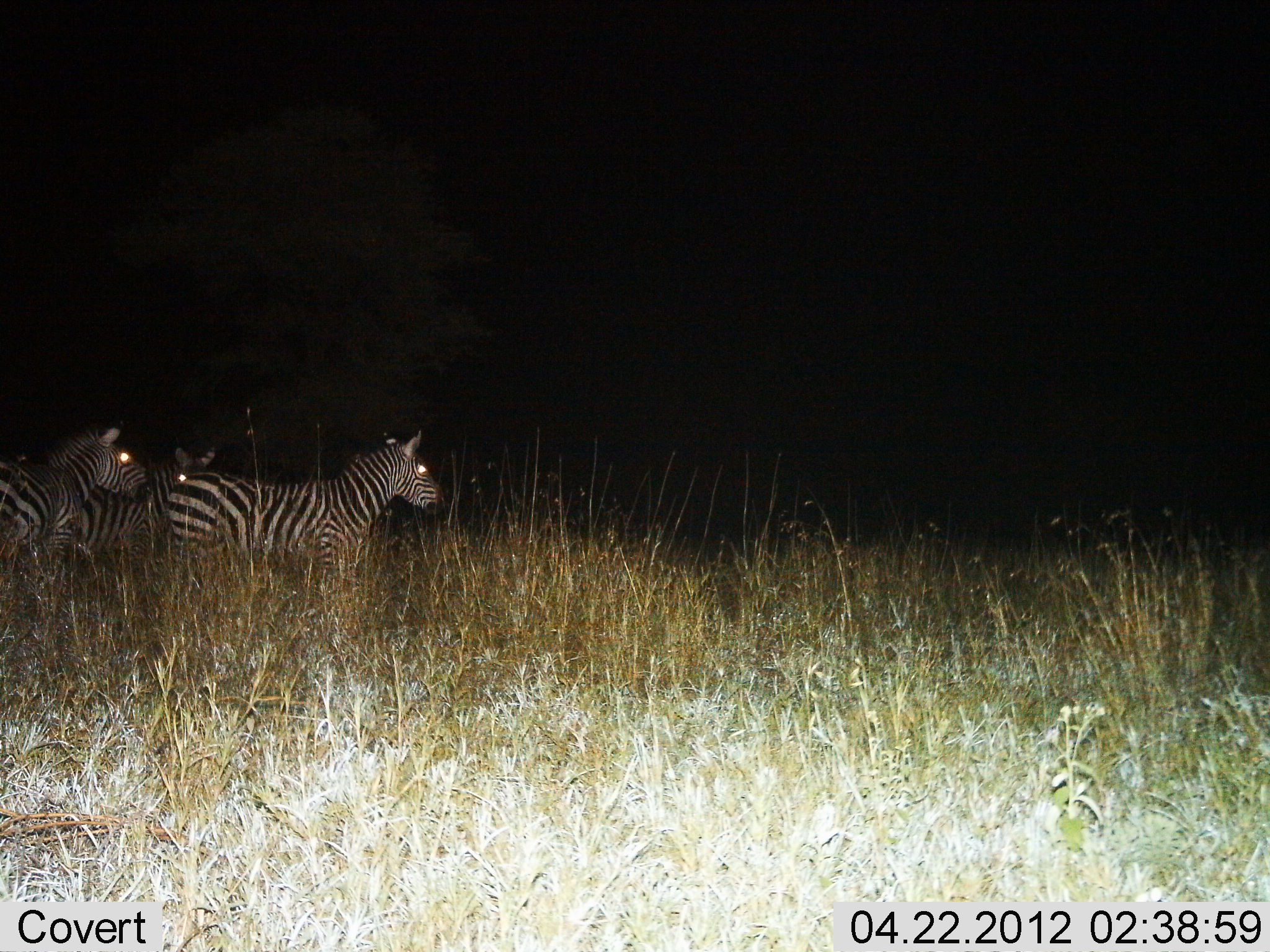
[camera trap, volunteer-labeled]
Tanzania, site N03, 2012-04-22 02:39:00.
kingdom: Animalia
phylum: Chordata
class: Mammalia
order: Perissodactyla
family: Equidae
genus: Equus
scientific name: Equus quagga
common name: plains zebra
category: zebra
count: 3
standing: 83%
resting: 0%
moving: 21%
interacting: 0%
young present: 0%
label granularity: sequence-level